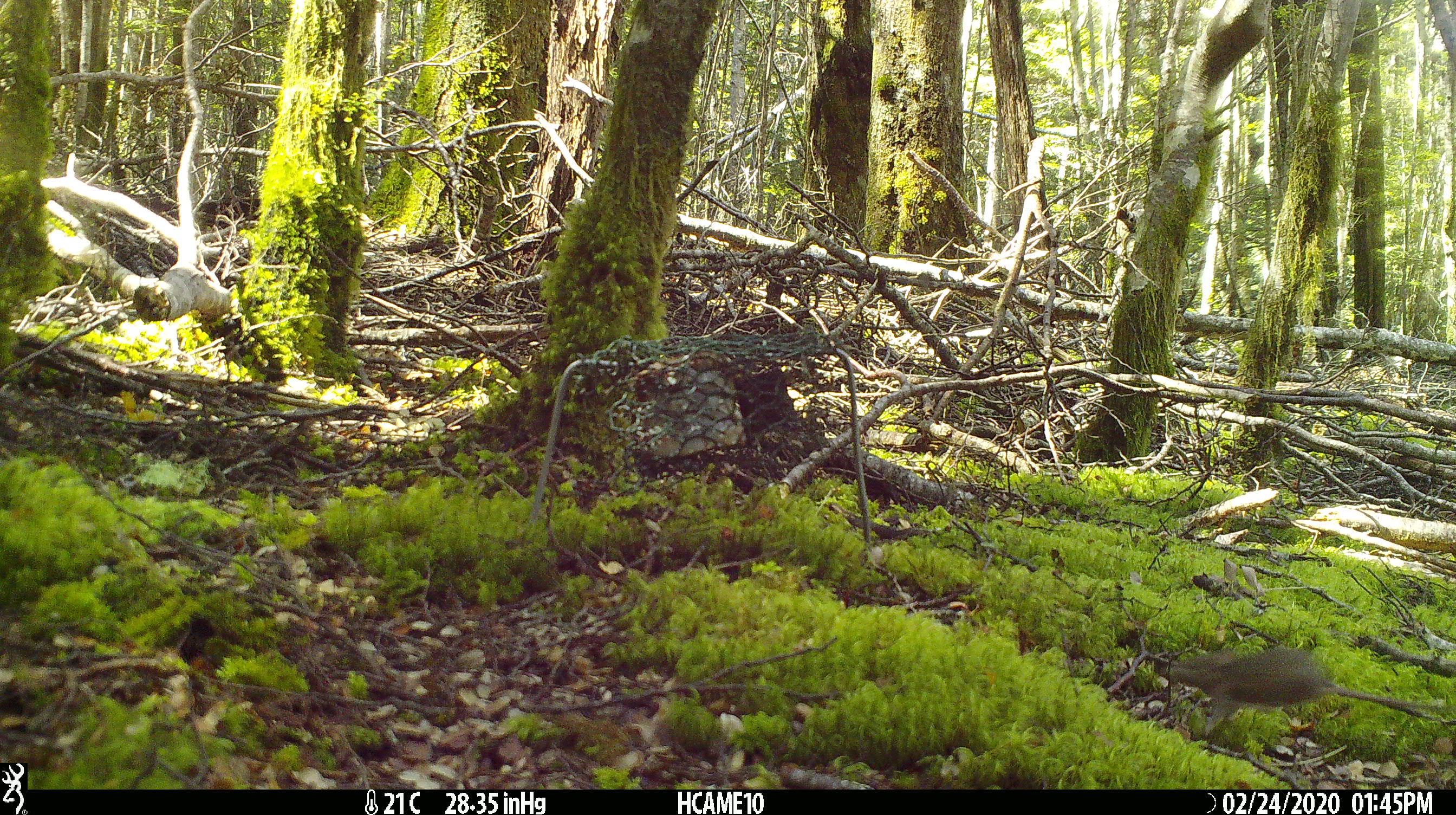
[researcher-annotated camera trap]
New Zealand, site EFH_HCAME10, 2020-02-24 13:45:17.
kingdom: Animalia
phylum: Chordata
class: Mammalia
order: Rodentia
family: Muridae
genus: Mus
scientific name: Mus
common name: mouse